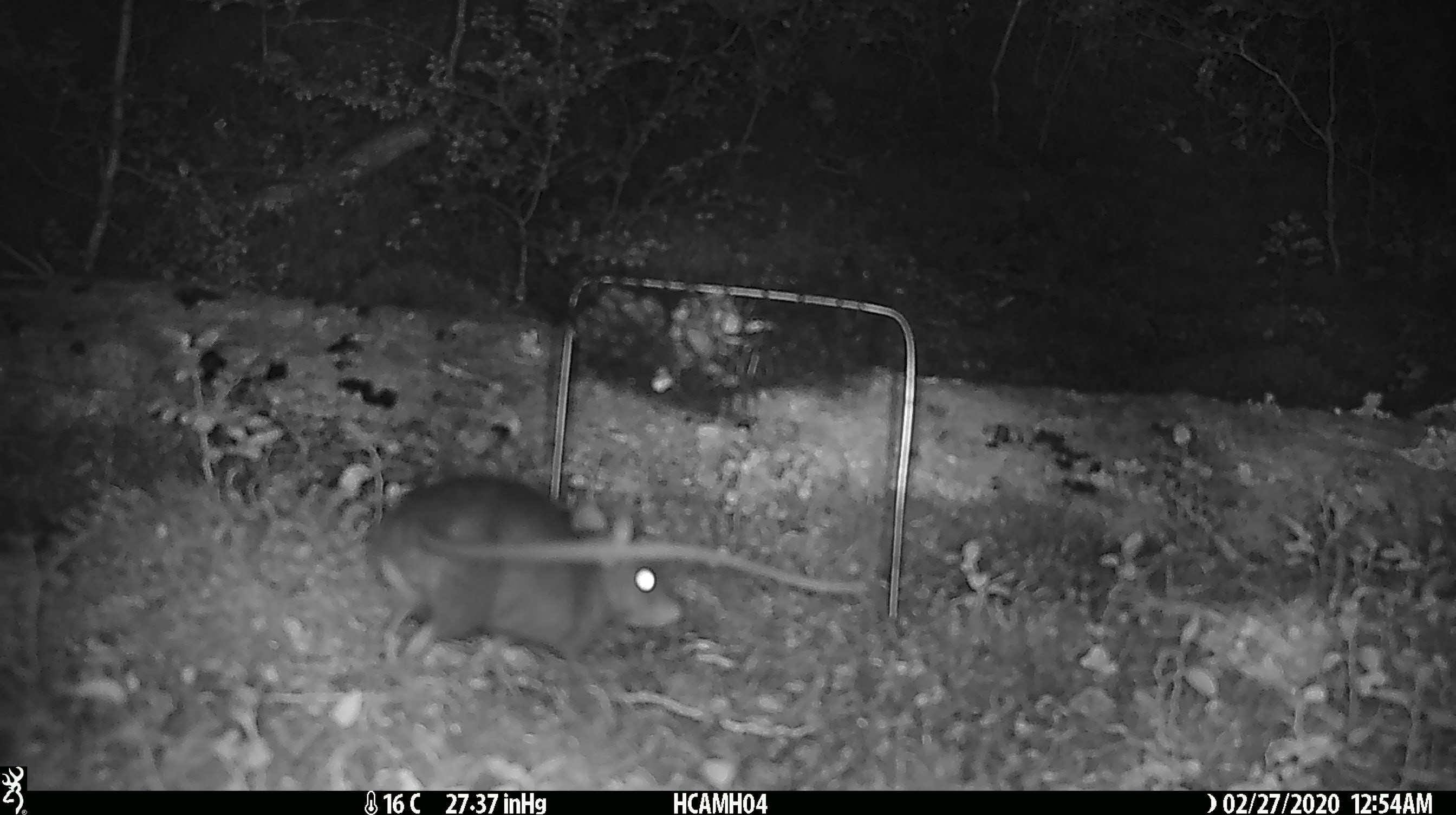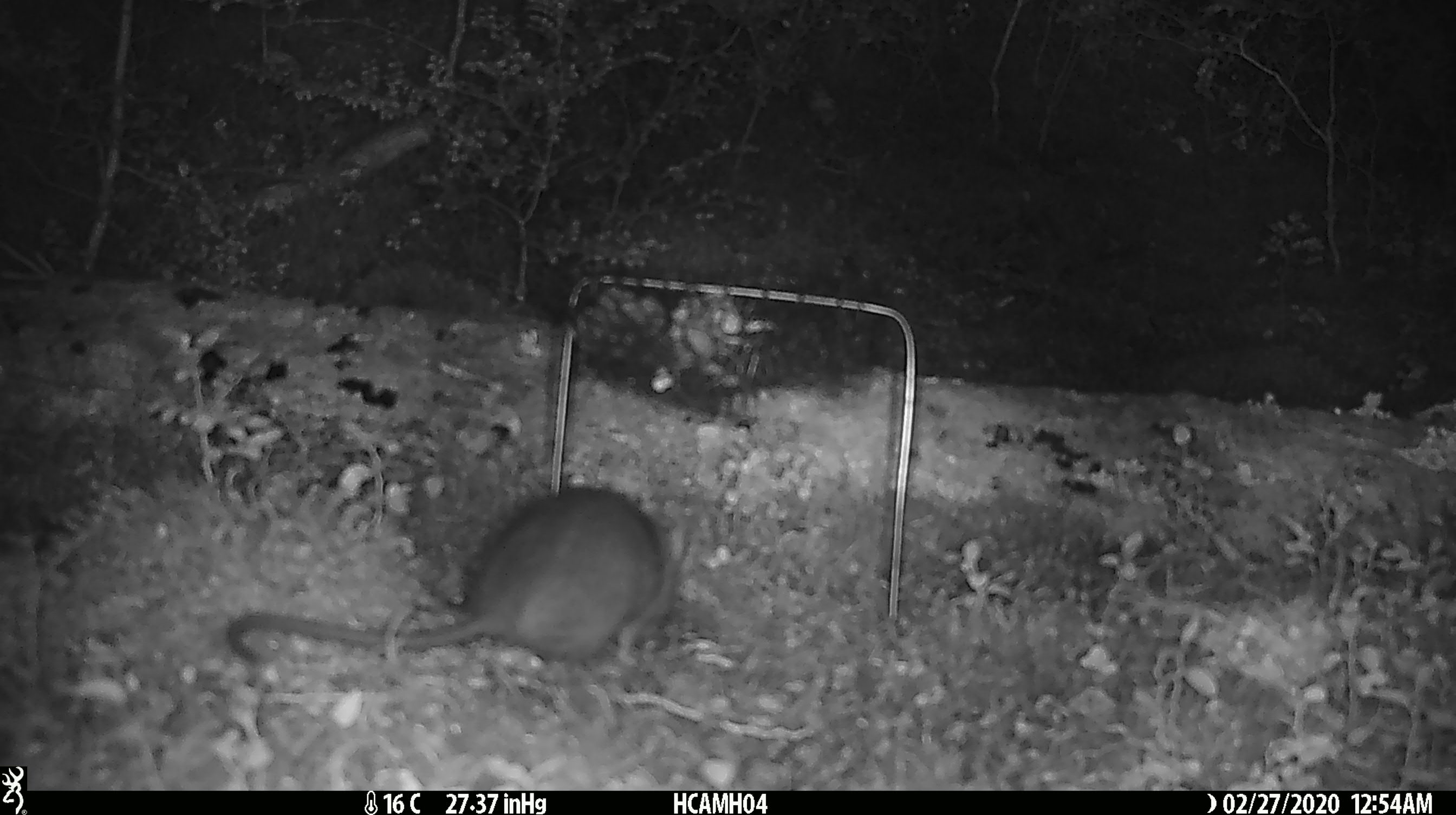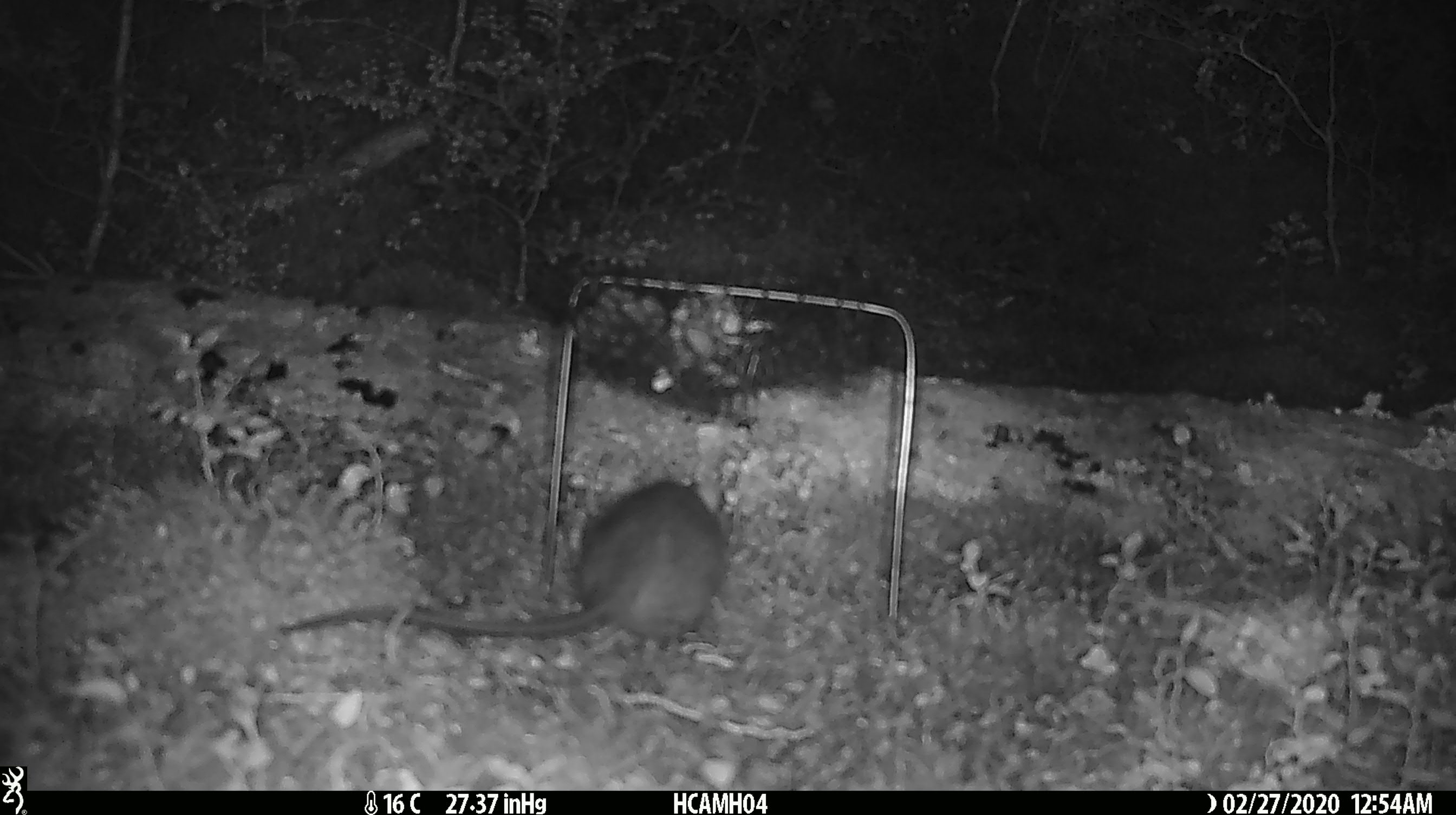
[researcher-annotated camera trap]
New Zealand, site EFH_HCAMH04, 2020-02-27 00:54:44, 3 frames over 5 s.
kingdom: Animalia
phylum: Chordata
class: Mammalia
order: Rodentia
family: Muridae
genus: Rattus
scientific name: Rattus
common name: rat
Rat (Rattus).